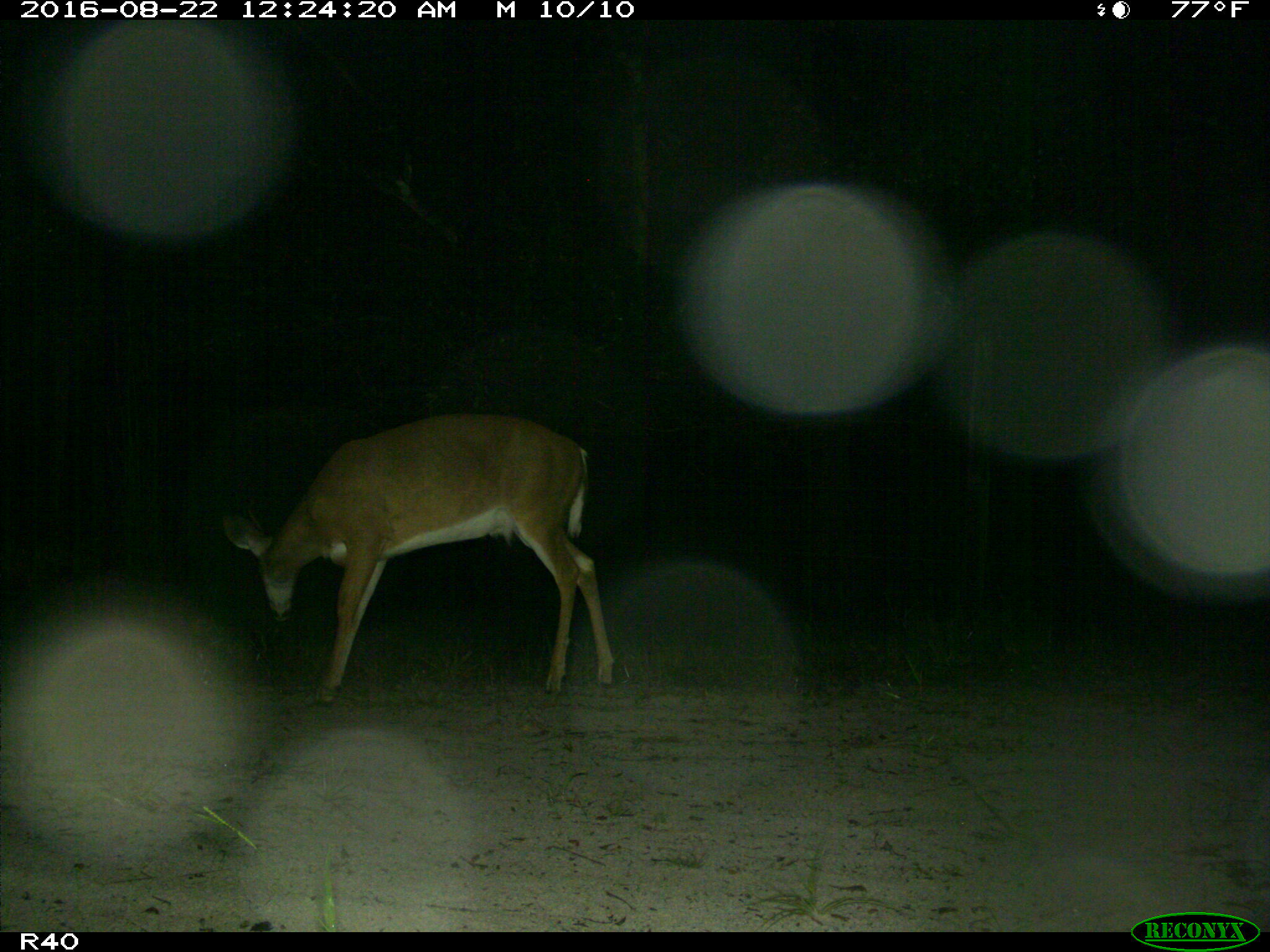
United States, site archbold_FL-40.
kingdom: Animalia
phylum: Chordata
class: Mammalia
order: Artiodactyla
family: Cervidae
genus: Odocoileus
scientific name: Odocoileus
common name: deer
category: unidentified deer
Unidentified deer (deer) (Odocoileus).